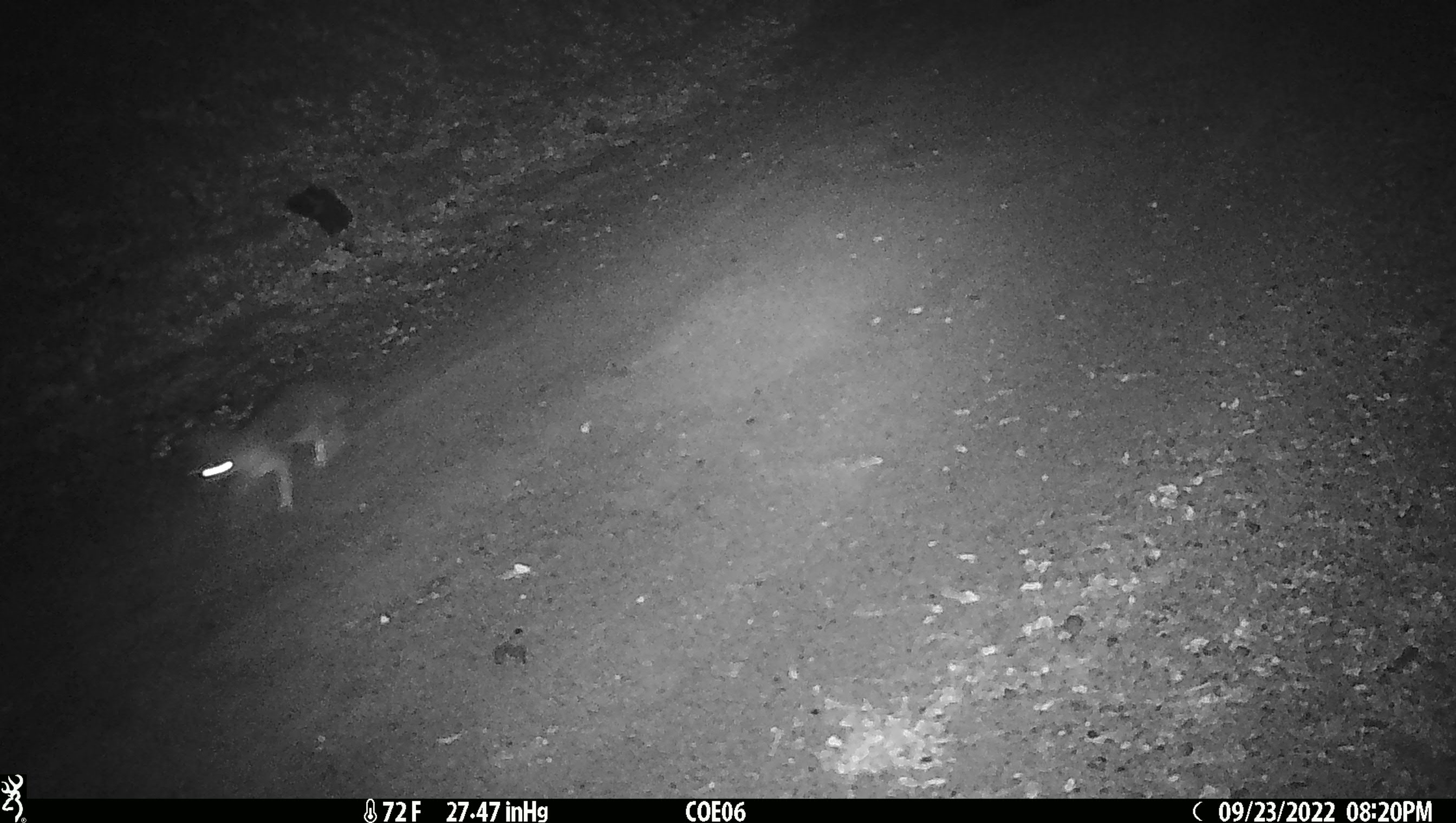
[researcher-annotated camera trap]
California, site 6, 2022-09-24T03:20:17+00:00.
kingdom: Animalia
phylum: Chordata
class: Mammalia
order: Carnivora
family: Canidae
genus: Urocyon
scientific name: Urocyon cinereoargenteus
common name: gray fox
Gray fox (Urocyon cinereoargenteus).